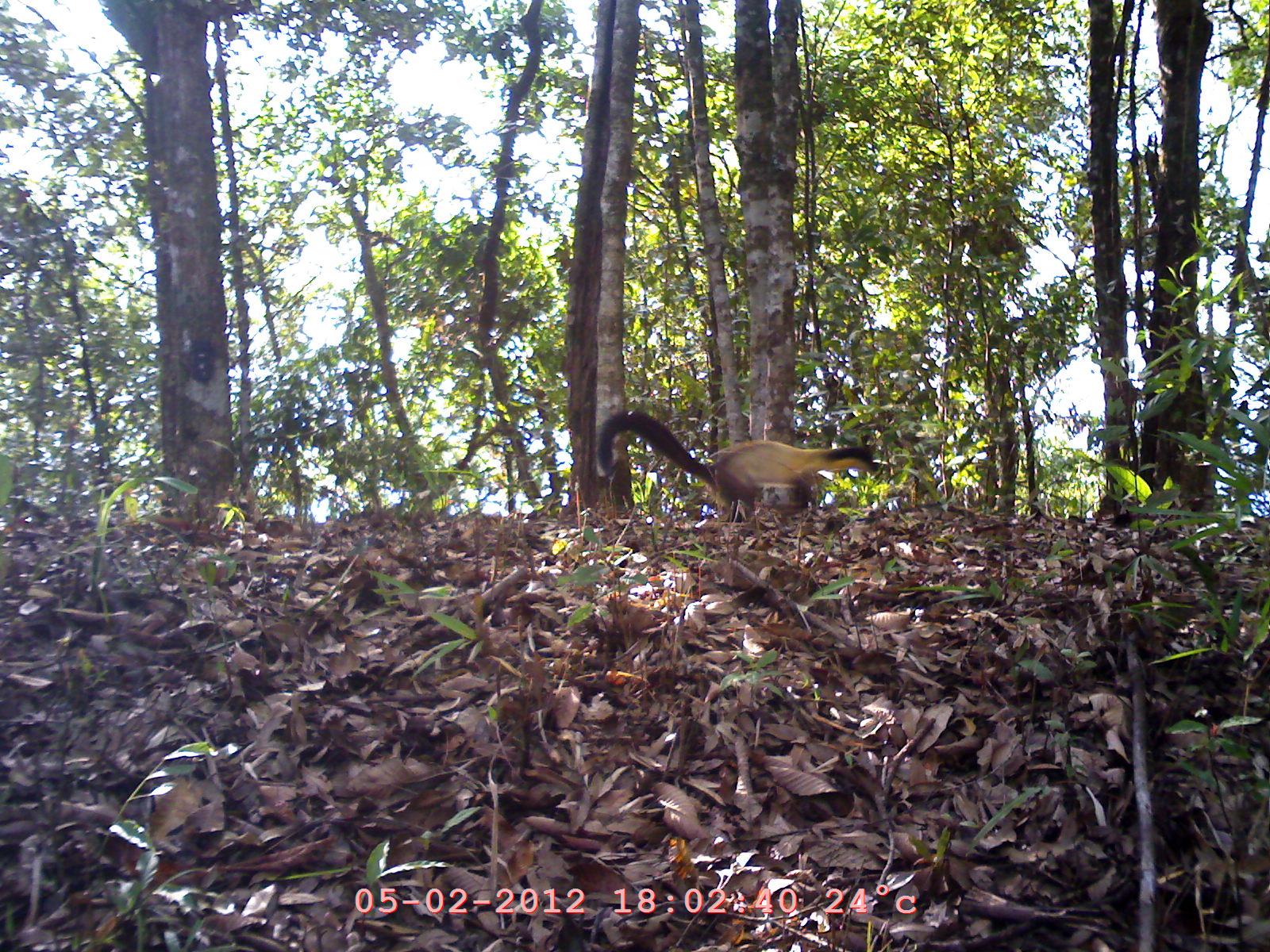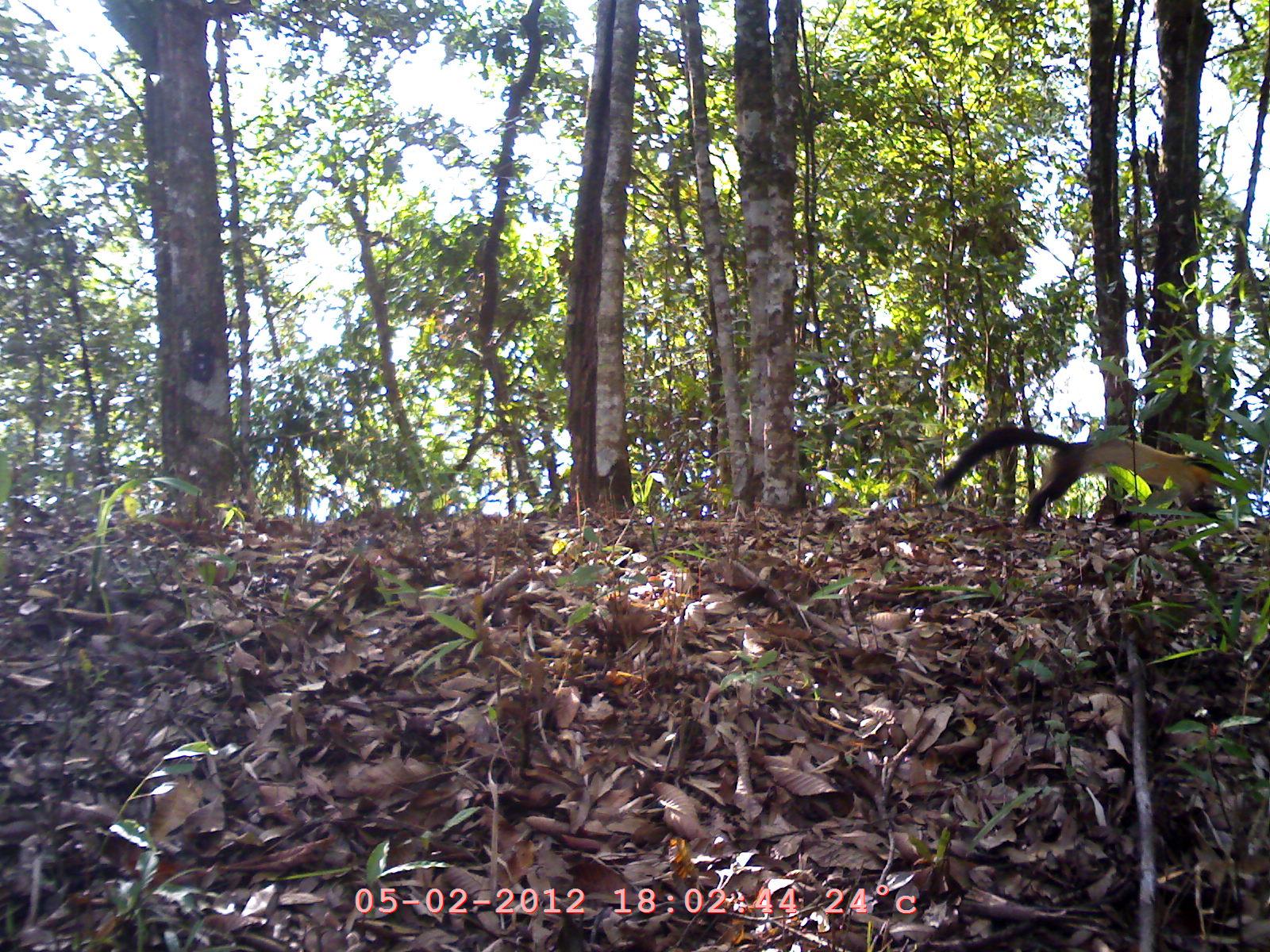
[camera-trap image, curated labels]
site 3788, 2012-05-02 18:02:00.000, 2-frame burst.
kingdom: Animalia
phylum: Chordata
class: Mammalia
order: Carnivora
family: Mustelidae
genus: Martes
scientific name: Martes flavigula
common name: yellow-throated marten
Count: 1.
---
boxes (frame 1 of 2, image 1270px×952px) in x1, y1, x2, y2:
martes flavigula: 594, 408, 879, 528; 742, 528, 744, 532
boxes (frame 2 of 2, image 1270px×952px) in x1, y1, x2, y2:
martes flavigula: 933, 424, 1231, 532